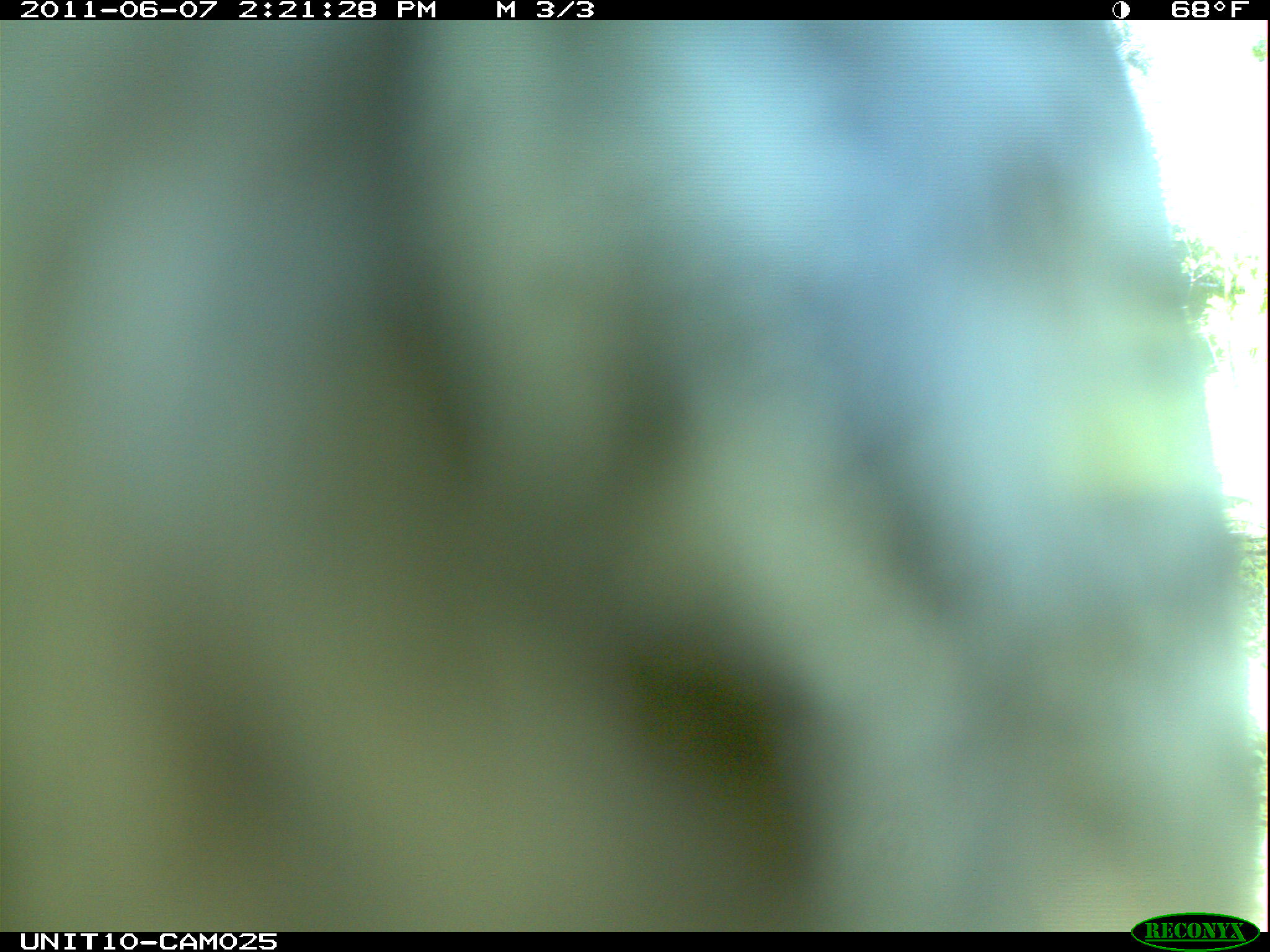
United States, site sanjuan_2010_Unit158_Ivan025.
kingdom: Animalia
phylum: Chordata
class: Aves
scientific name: Aves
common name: birds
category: unidentified bird